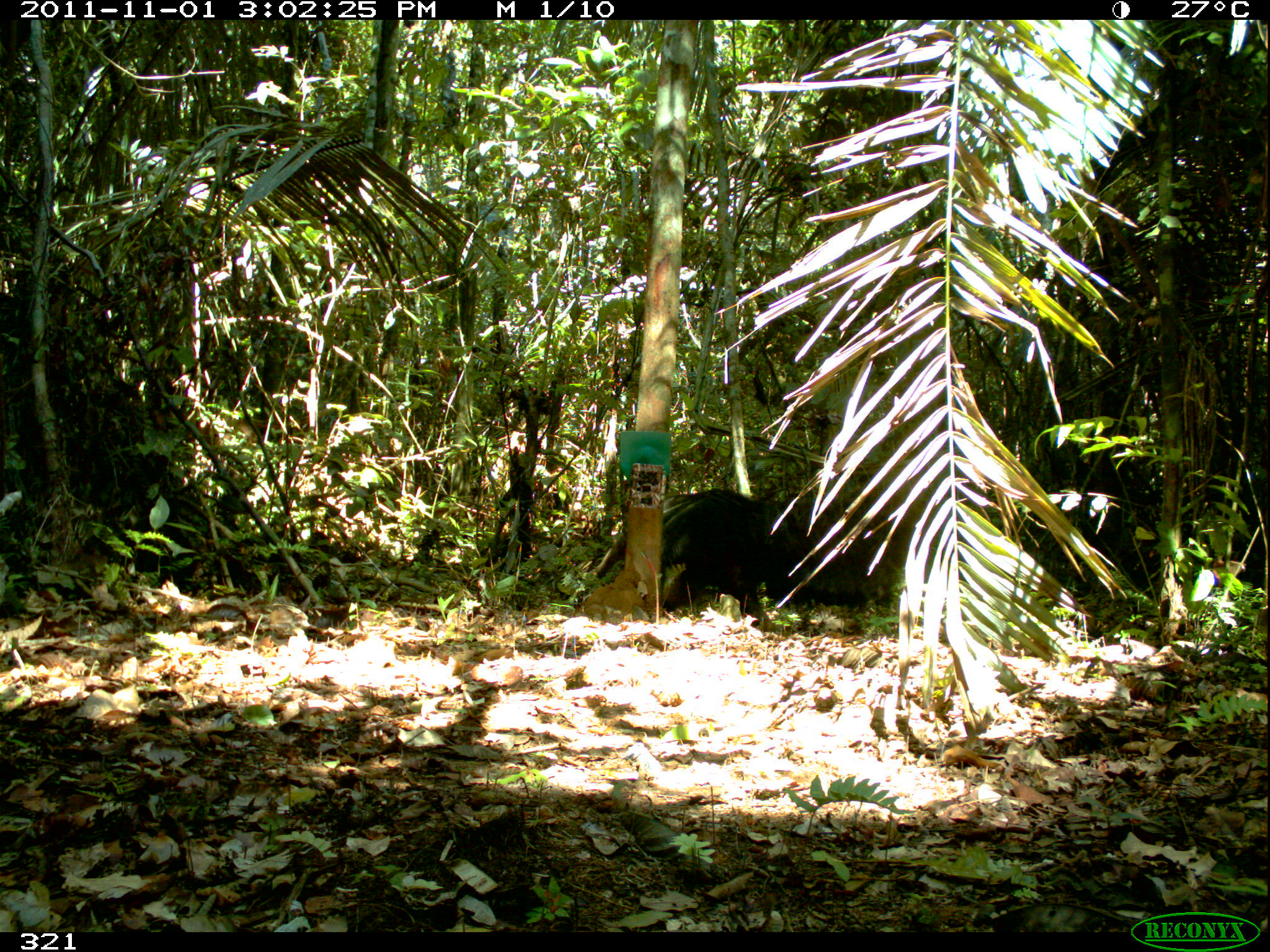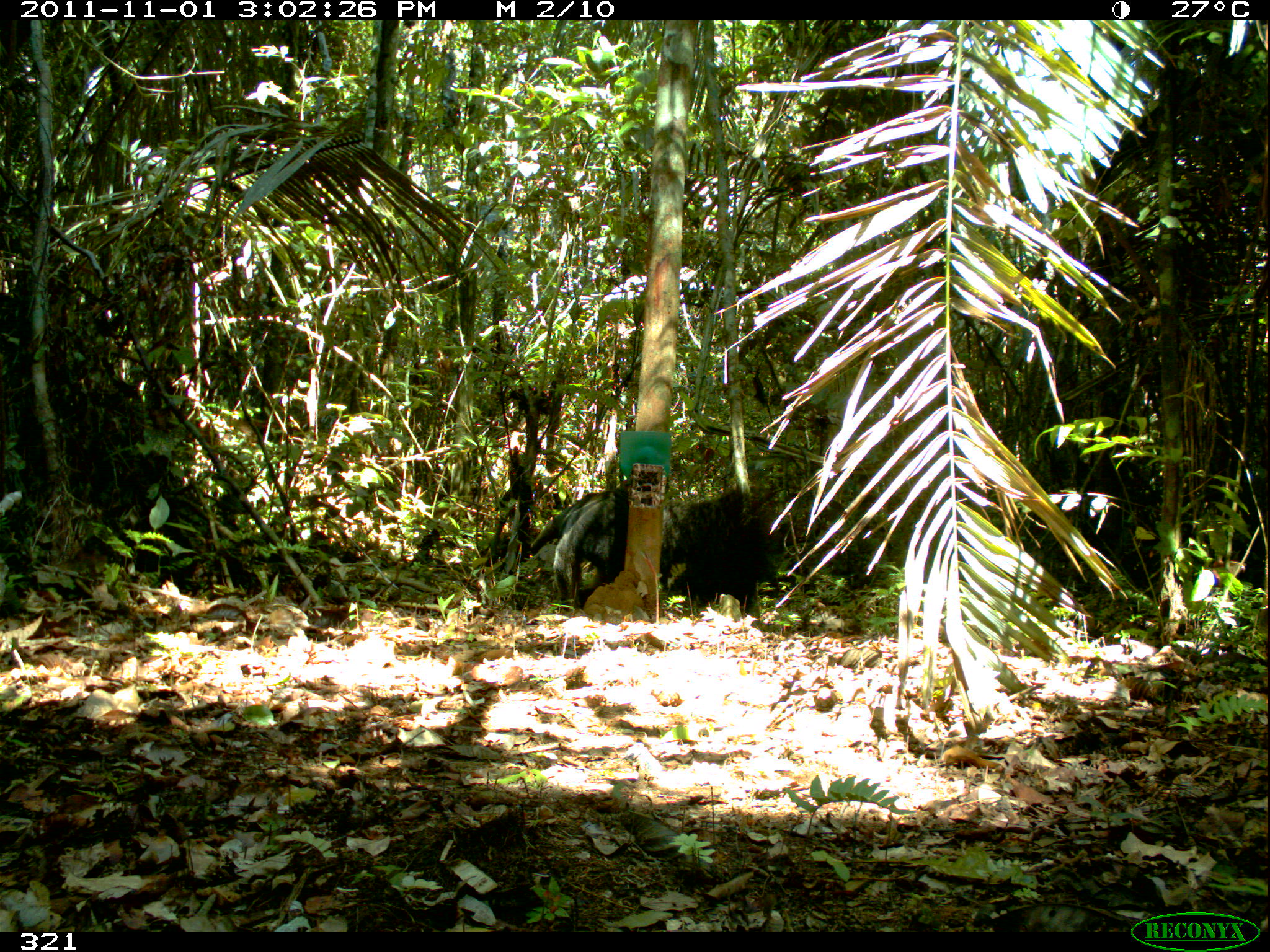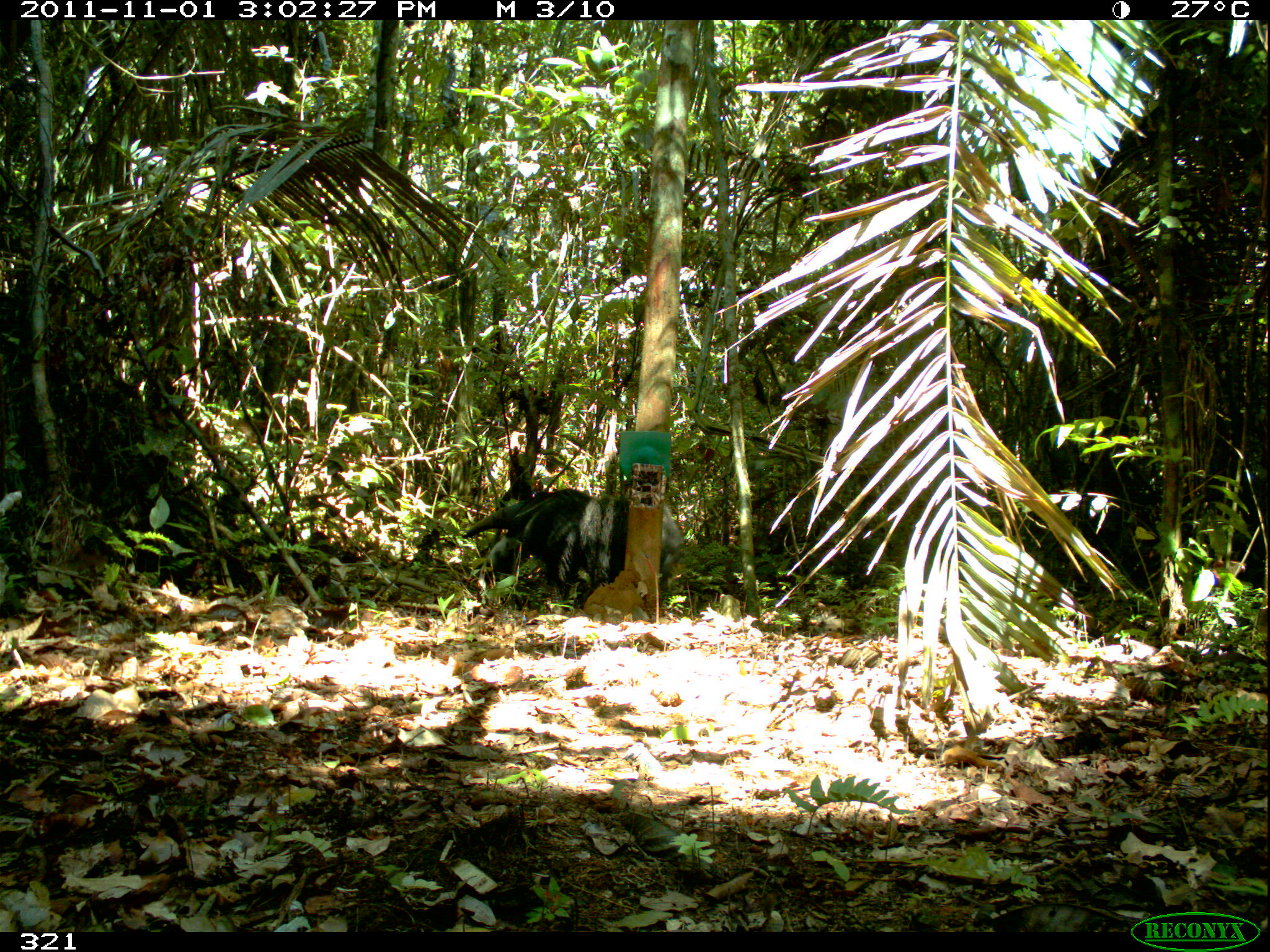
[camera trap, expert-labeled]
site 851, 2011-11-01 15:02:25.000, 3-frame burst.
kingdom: Animalia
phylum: Chordata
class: Mammalia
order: Pilosa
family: Myrmecophagidae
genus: Myrmecophaga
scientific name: Myrmecophaga tridactyla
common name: giant anteater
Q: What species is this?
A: Myrmecophaga tridactyla (giant anteater).